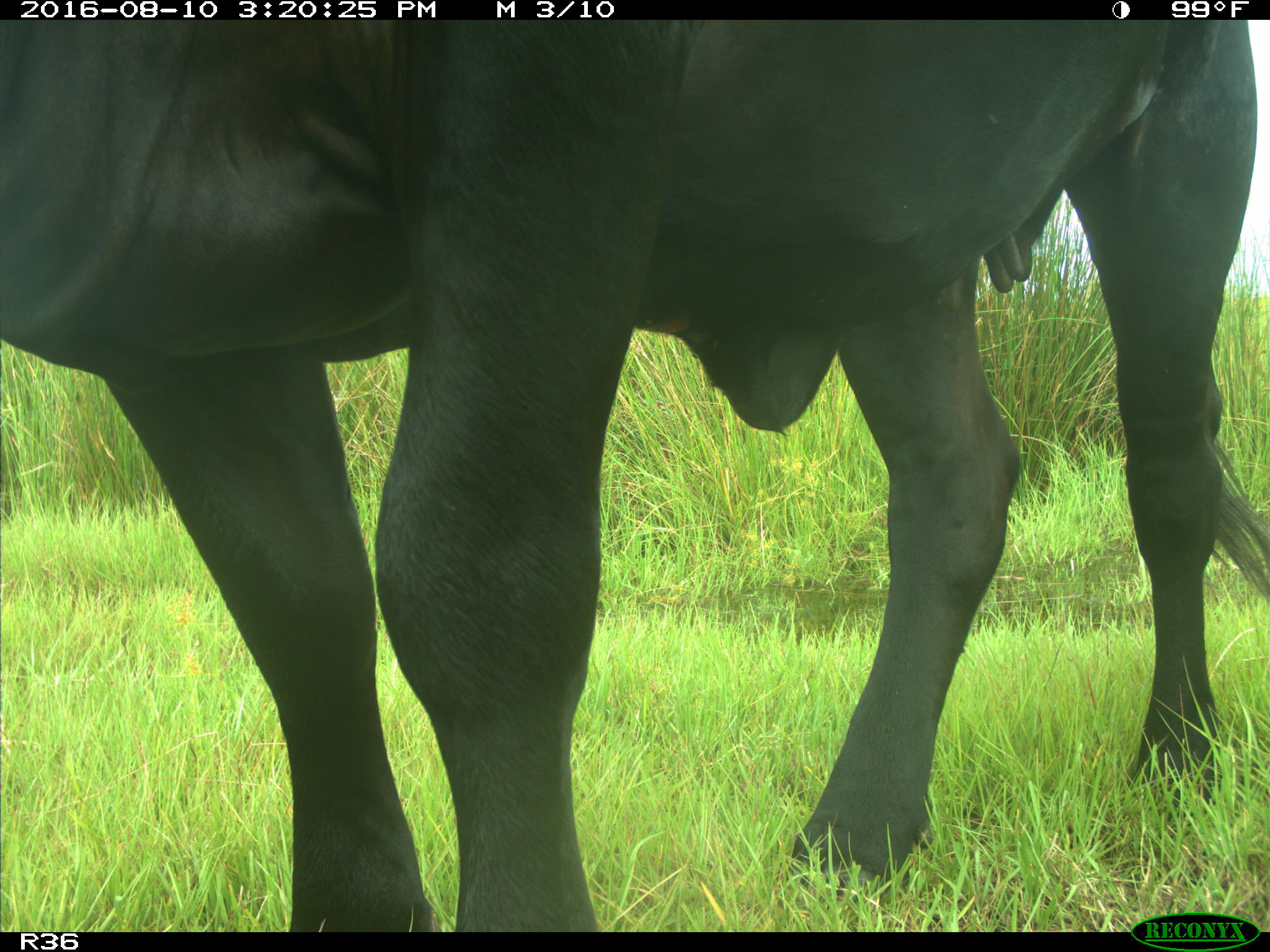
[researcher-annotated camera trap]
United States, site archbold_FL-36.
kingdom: Animalia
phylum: Chordata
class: Mammalia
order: Artiodactyla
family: Bovidae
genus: Bos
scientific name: Bos taurus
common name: domestic cow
Bos taurus (domestic cow).